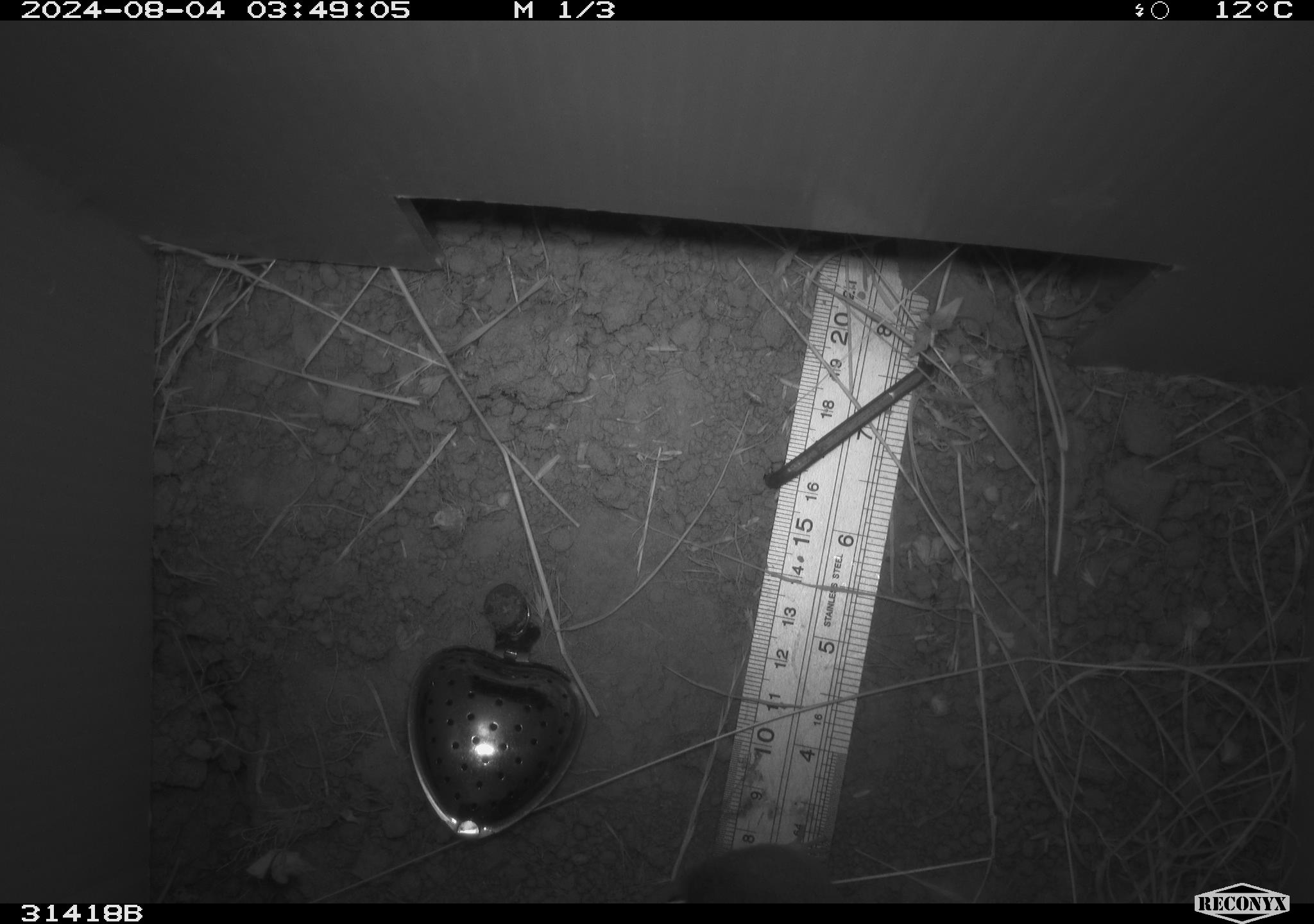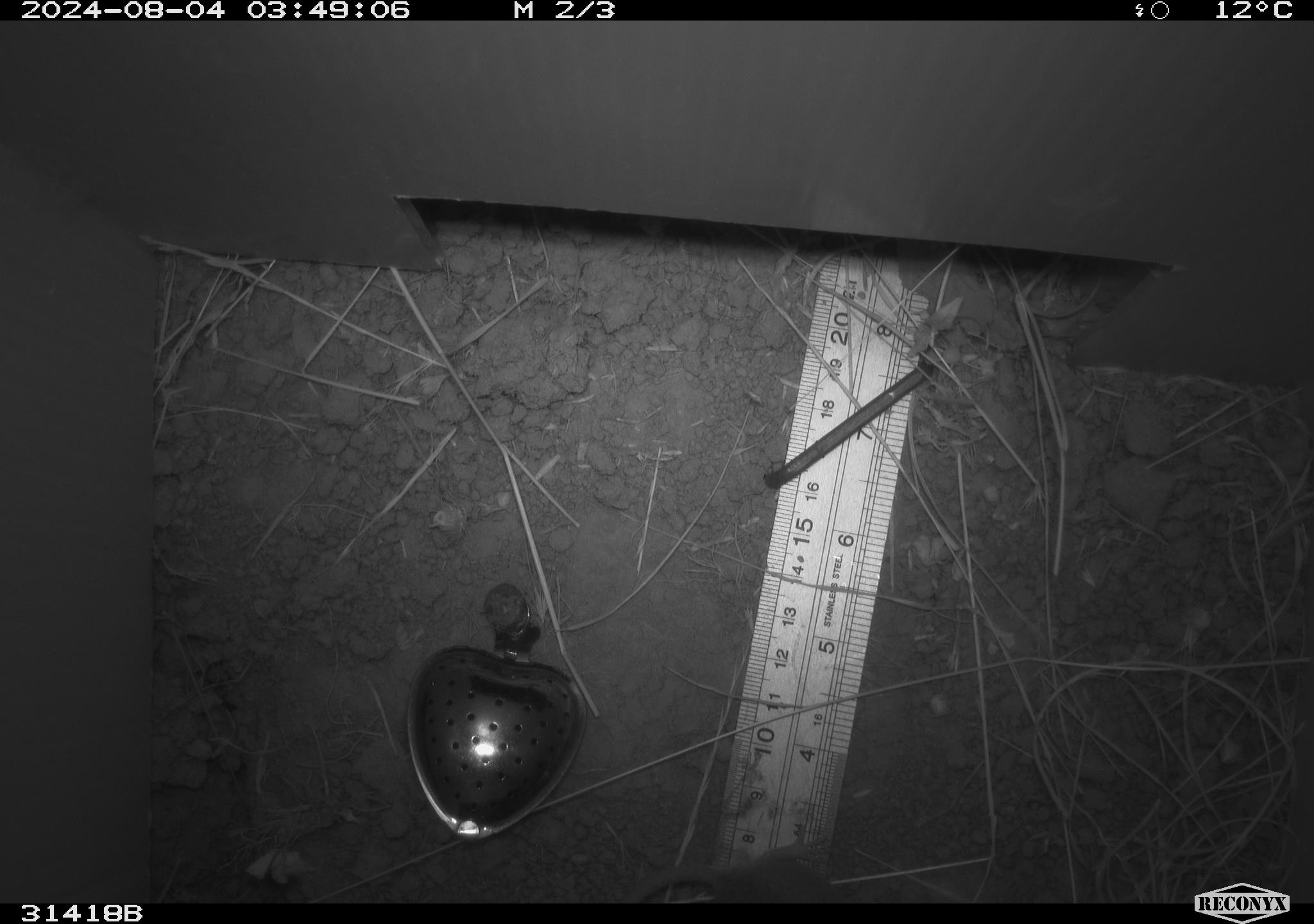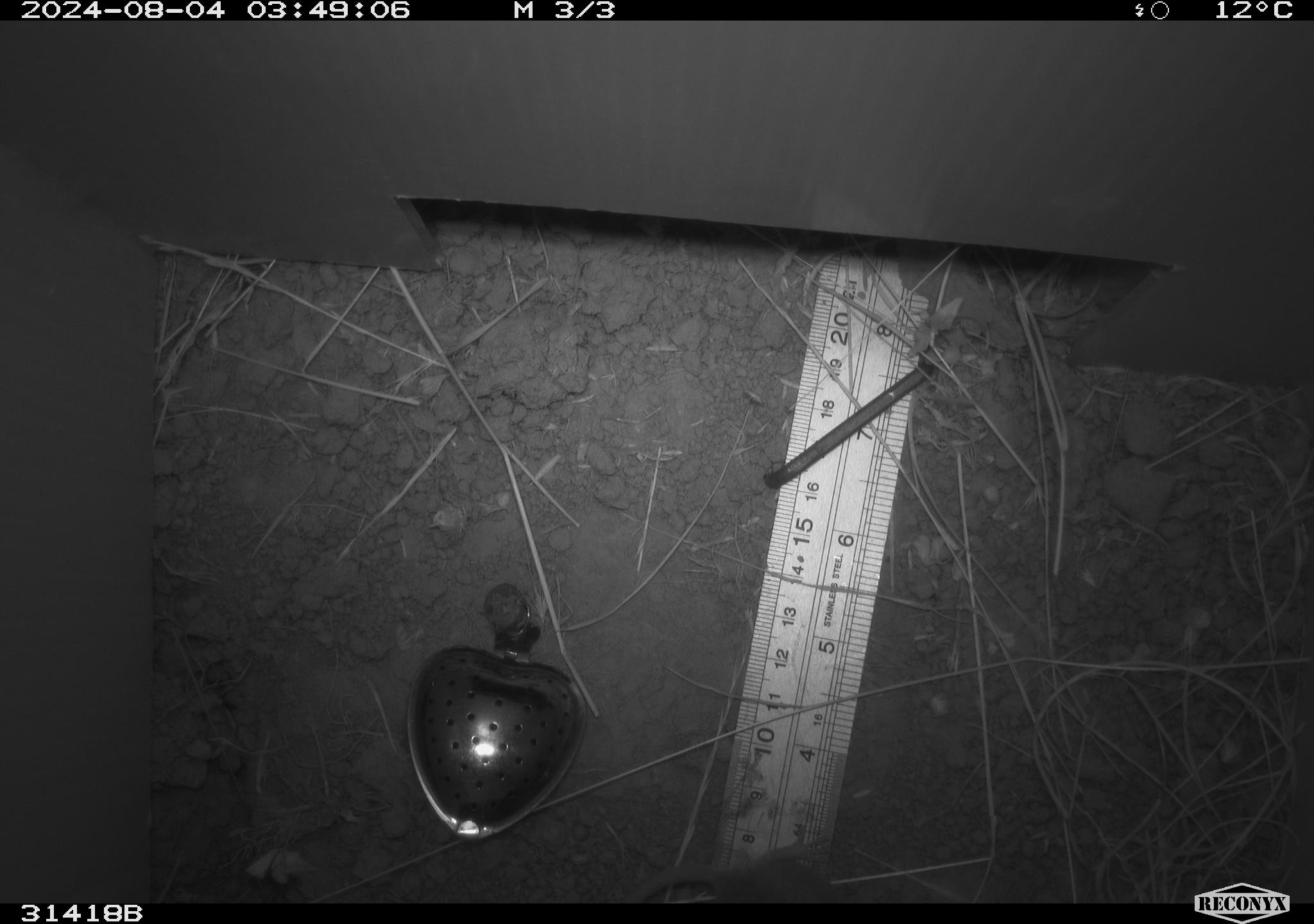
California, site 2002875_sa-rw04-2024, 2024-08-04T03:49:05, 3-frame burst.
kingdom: Animalia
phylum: Chordata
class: Mammalia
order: Rodentia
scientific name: Rodentia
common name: rodent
Rodent (Rodentia).